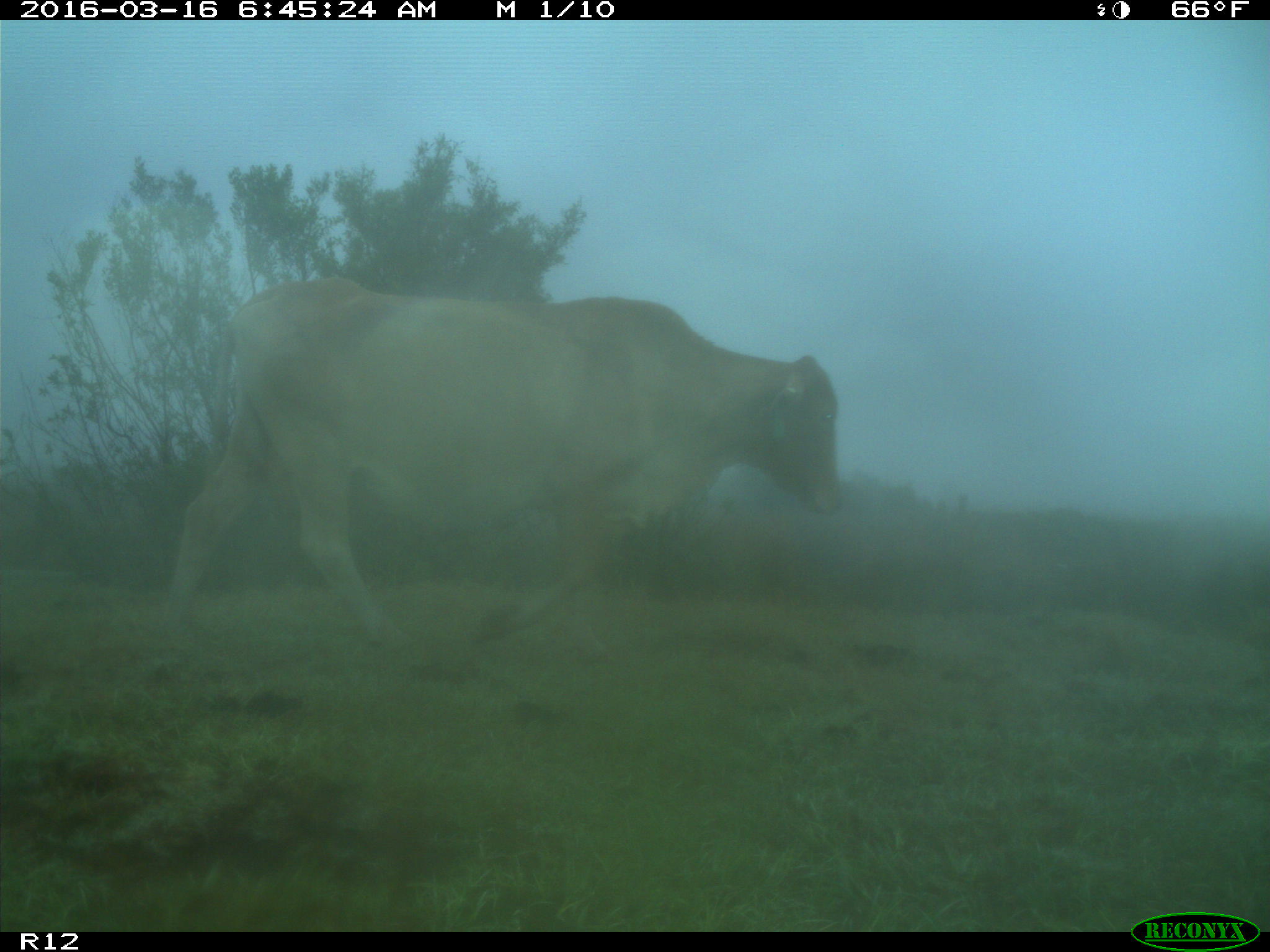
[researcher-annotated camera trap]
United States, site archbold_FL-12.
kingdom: Animalia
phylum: Chordata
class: Mammalia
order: Artiodactyla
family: Bovidae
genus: Bos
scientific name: Bos taurus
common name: domestic cow